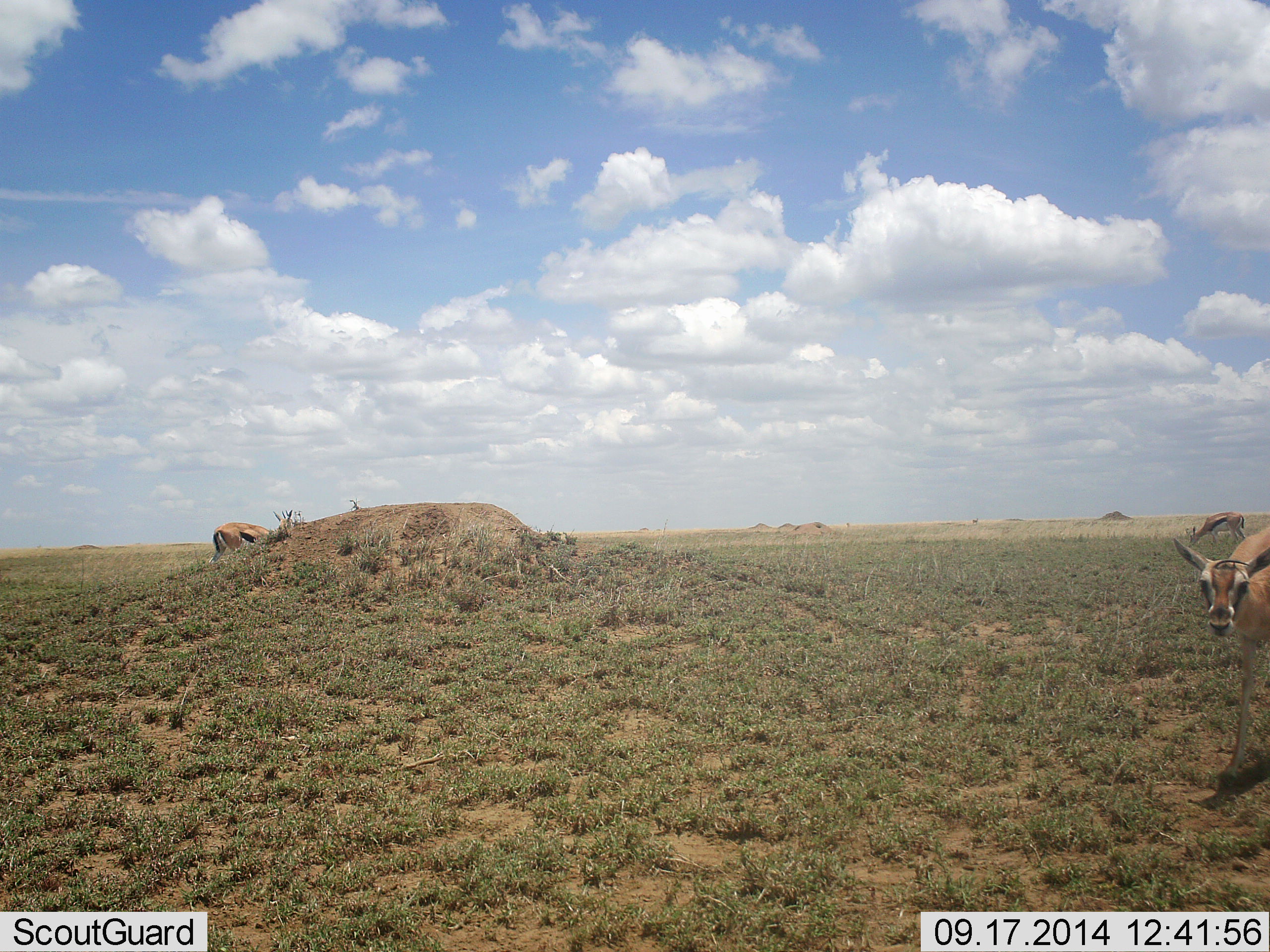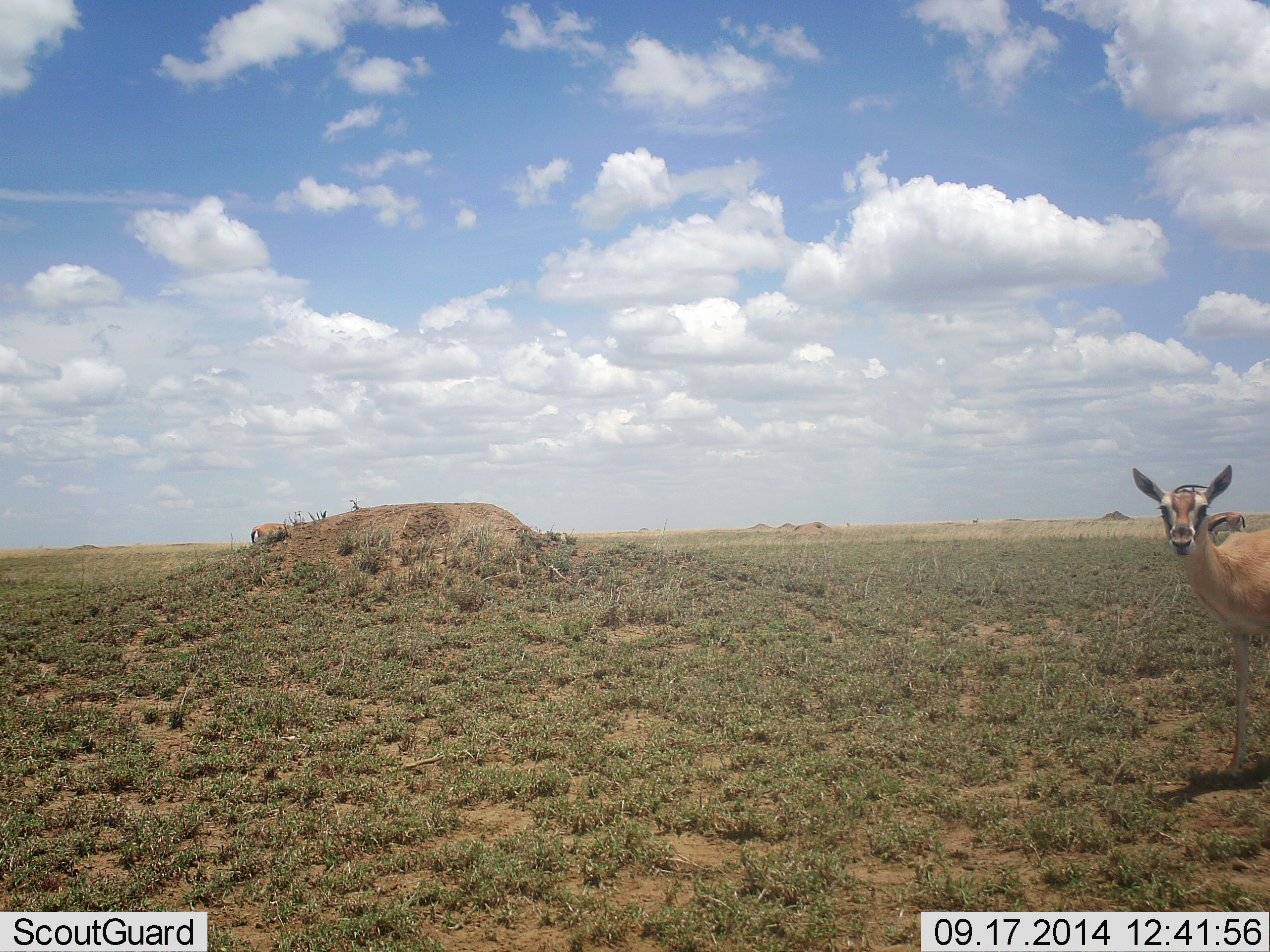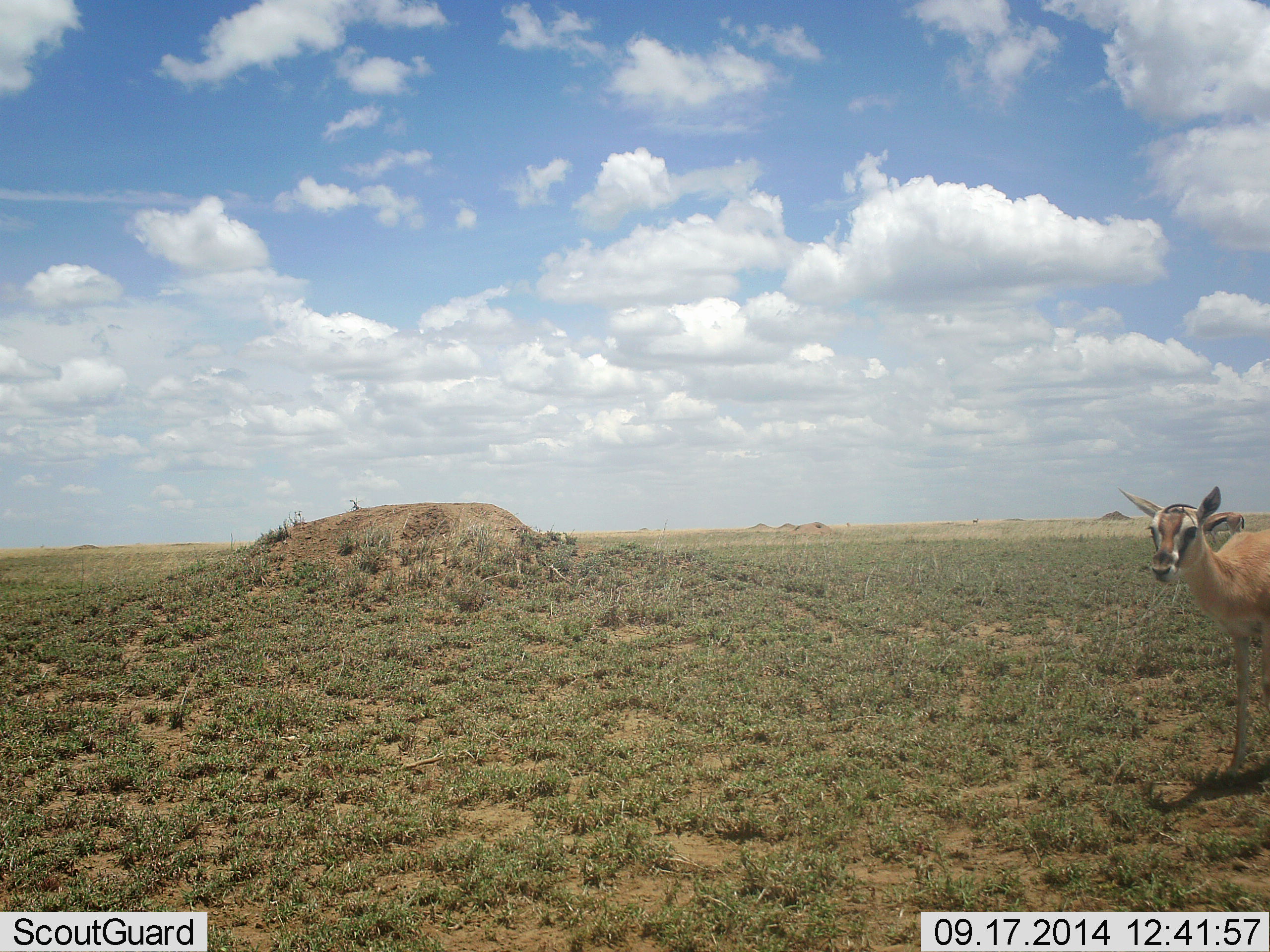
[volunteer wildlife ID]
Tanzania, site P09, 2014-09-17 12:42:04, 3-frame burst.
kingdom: Animalia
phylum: Chordata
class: Mammalia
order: Artiodactyla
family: Bovidae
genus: Eudorcas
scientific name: Eudorcas thomsonii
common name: thomson's gazelle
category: gazellethomsons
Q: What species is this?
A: Gazellethomsons (thomson's gazelle) (Eudorcas thomsonii).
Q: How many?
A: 3.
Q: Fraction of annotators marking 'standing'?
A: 80%.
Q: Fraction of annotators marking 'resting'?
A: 10%.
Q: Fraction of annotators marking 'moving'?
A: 50%.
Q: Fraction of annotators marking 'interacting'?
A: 0%.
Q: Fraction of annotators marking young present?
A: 0%.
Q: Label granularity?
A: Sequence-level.